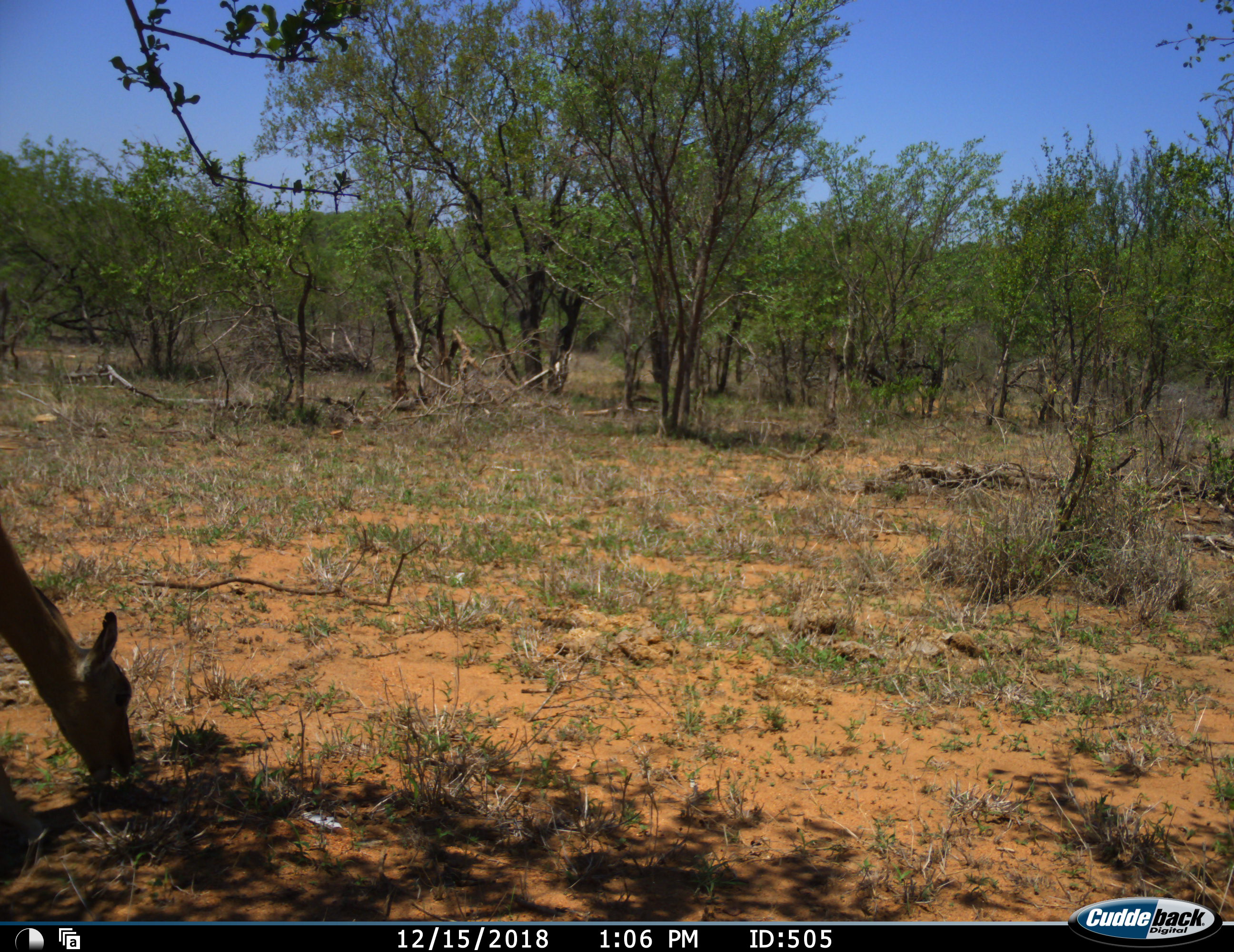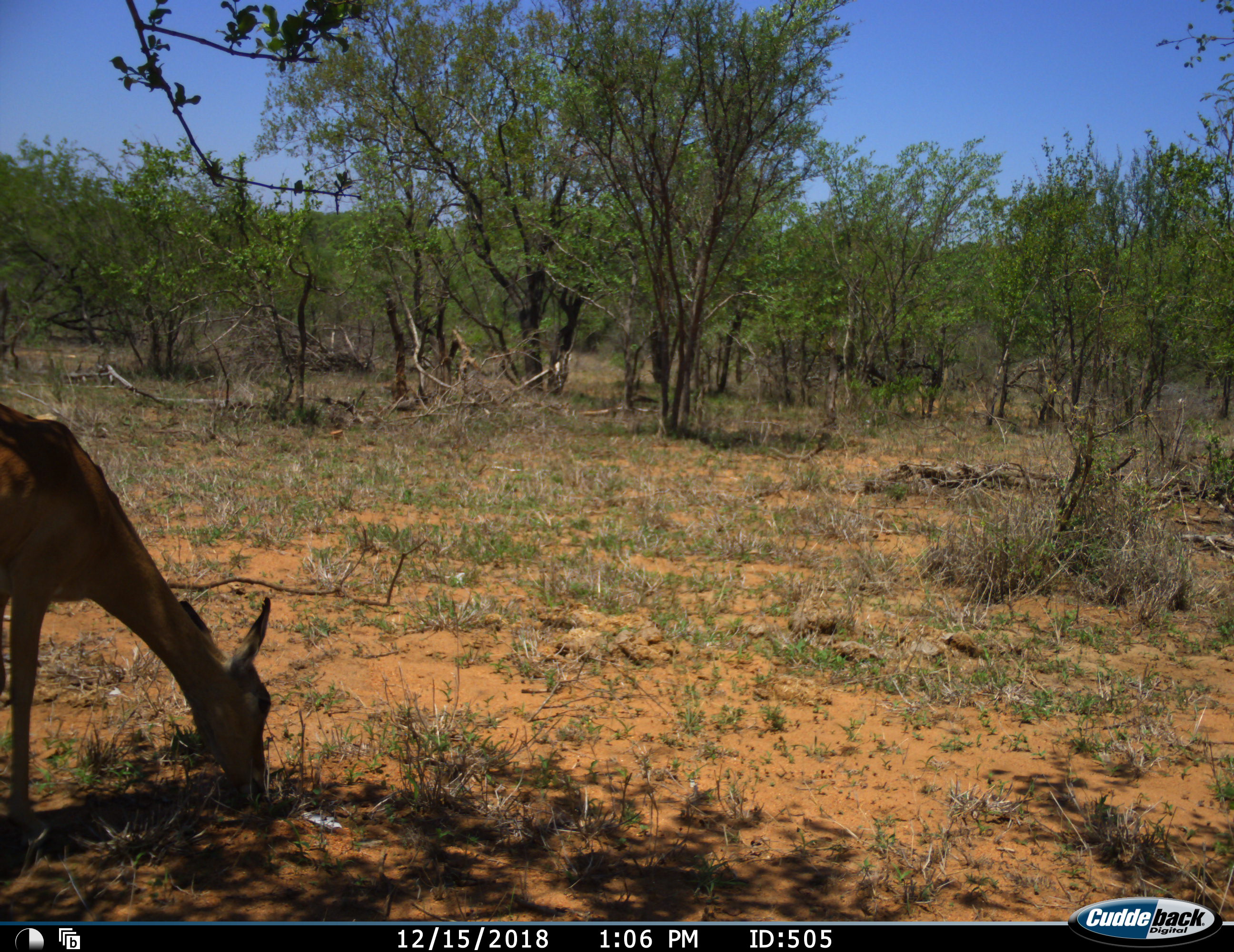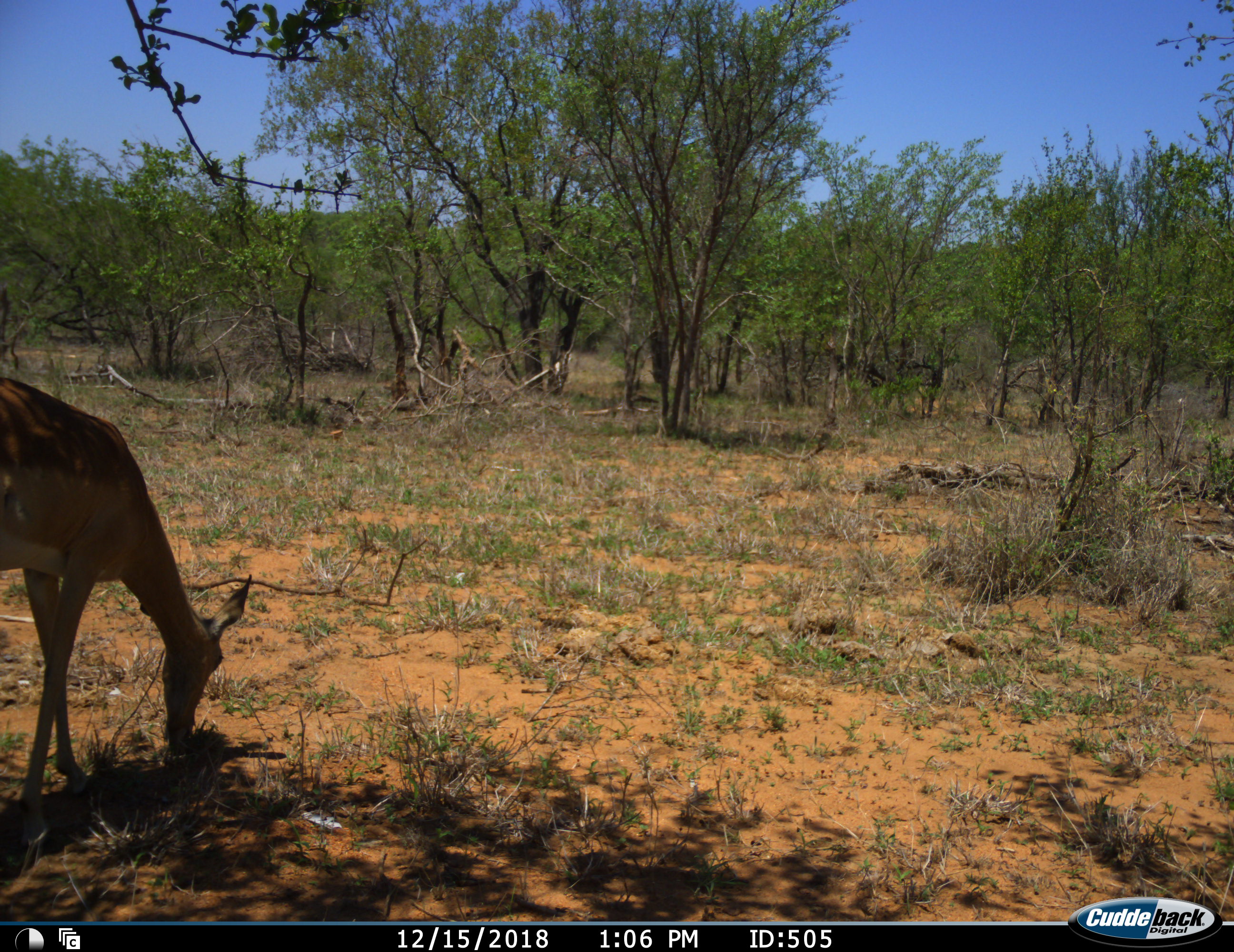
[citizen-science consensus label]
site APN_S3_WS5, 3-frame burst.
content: unidentified animal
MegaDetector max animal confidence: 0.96